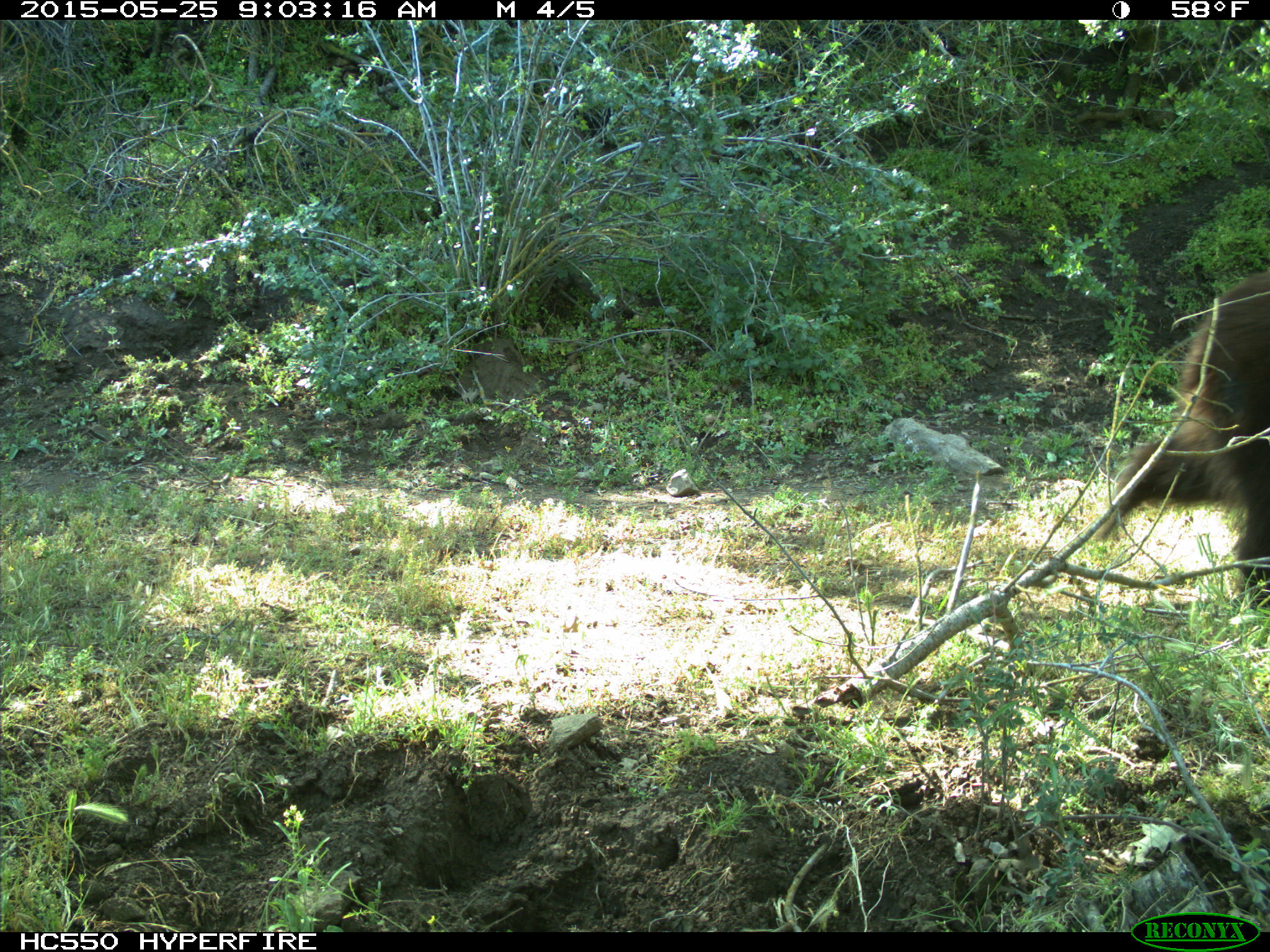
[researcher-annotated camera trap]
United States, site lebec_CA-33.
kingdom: Animalia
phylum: Chordata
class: Mammalia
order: Carnivora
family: Ursidae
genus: Ursus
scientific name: Ursus americanus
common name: american black bear